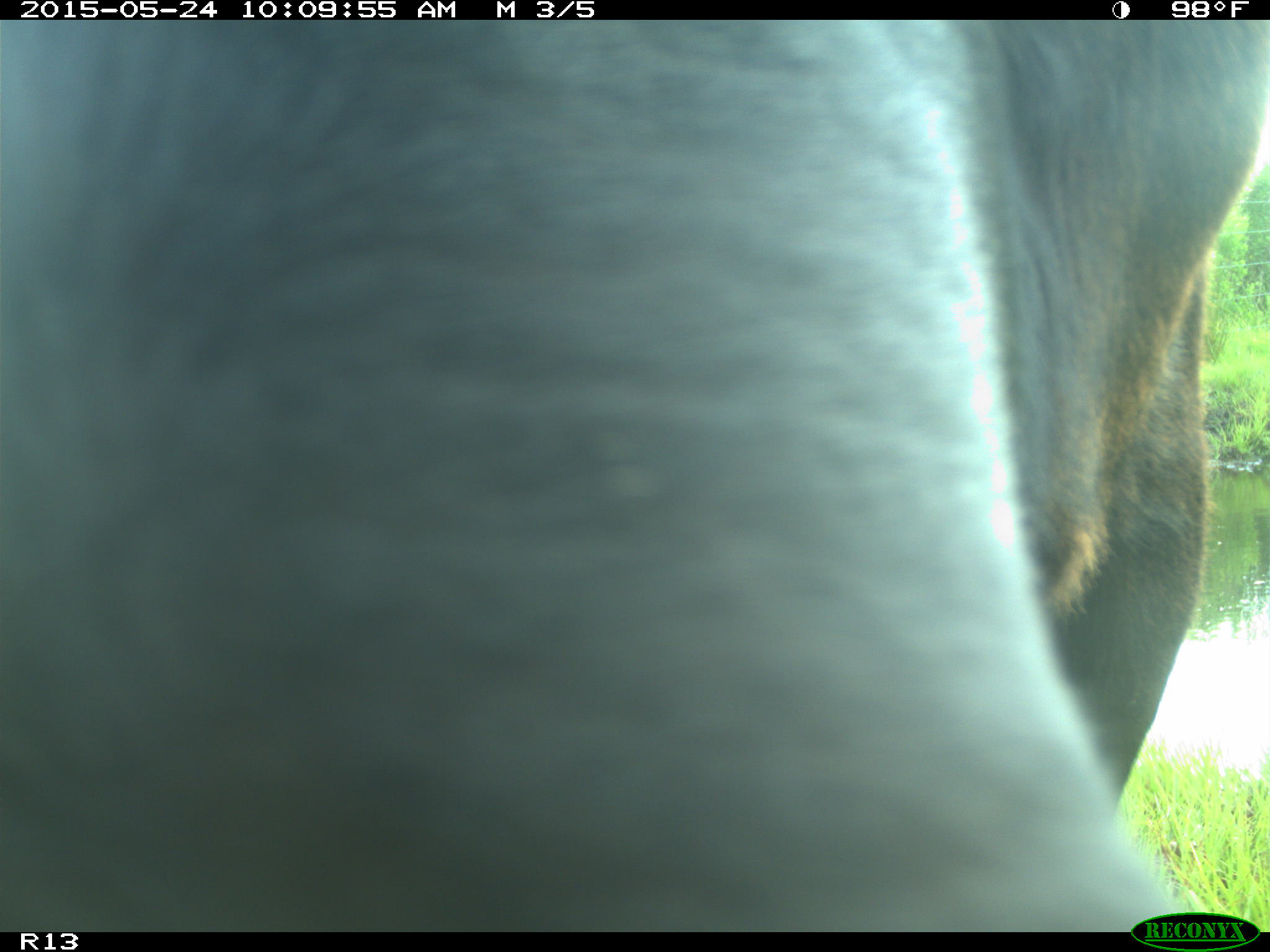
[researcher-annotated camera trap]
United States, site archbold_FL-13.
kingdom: Animalia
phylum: Chordata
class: Mammalia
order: Artiodactyla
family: Bovidae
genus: Bos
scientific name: Bos taurus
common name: domestic cow